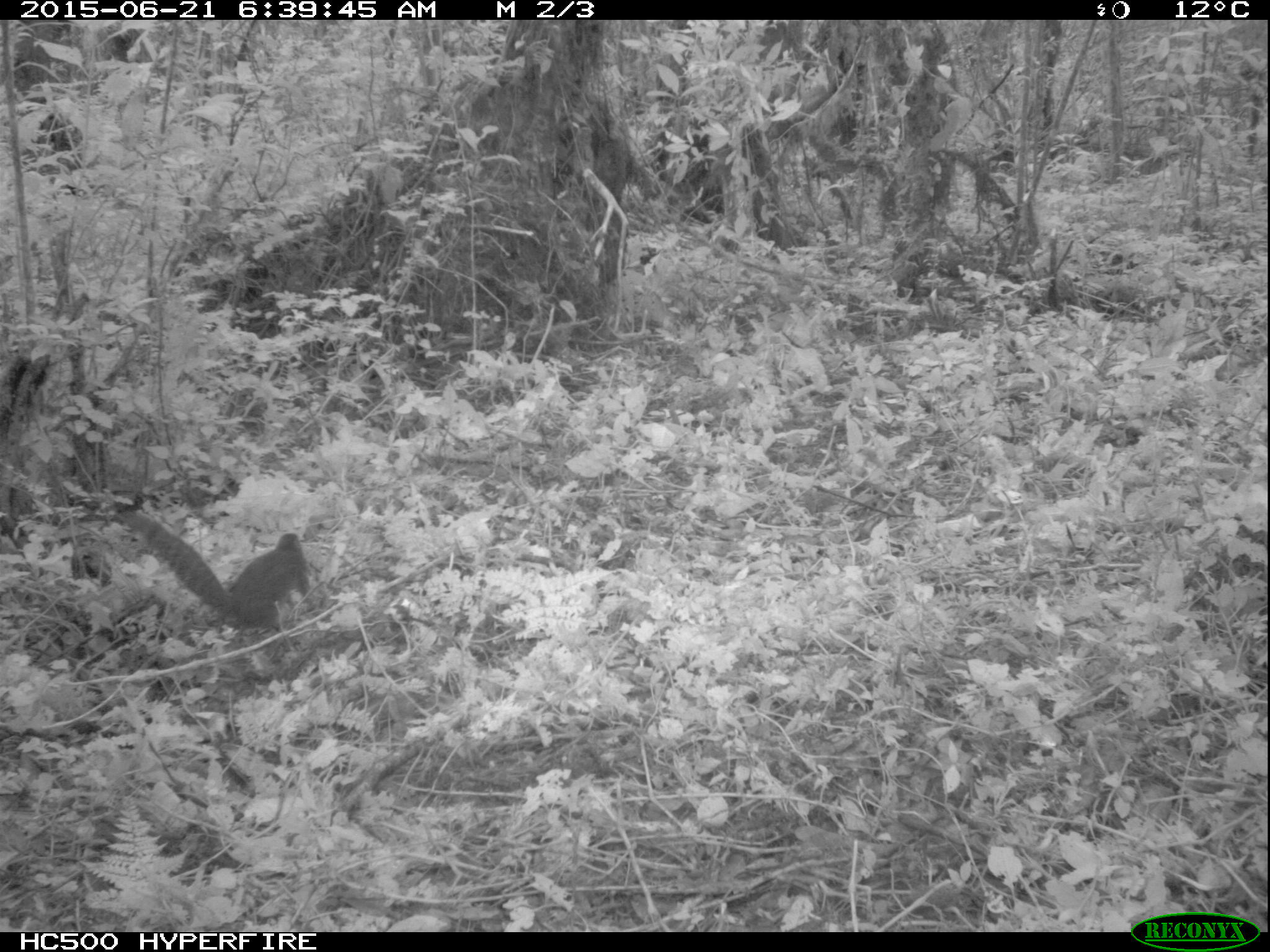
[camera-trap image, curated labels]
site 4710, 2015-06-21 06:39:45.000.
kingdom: Animalia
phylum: Chordata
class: Mammalia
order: Rodentia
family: Sciuridae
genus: Protoxerus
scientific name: Protoxerus stangeri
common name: forest giant squirrel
Protoxerus stangeri (forest giant squirrel), count 1.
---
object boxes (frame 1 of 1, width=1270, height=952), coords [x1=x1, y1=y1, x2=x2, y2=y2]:
protoxerus stangeri: [x1=112, y1=506, x2=310, y2=633]